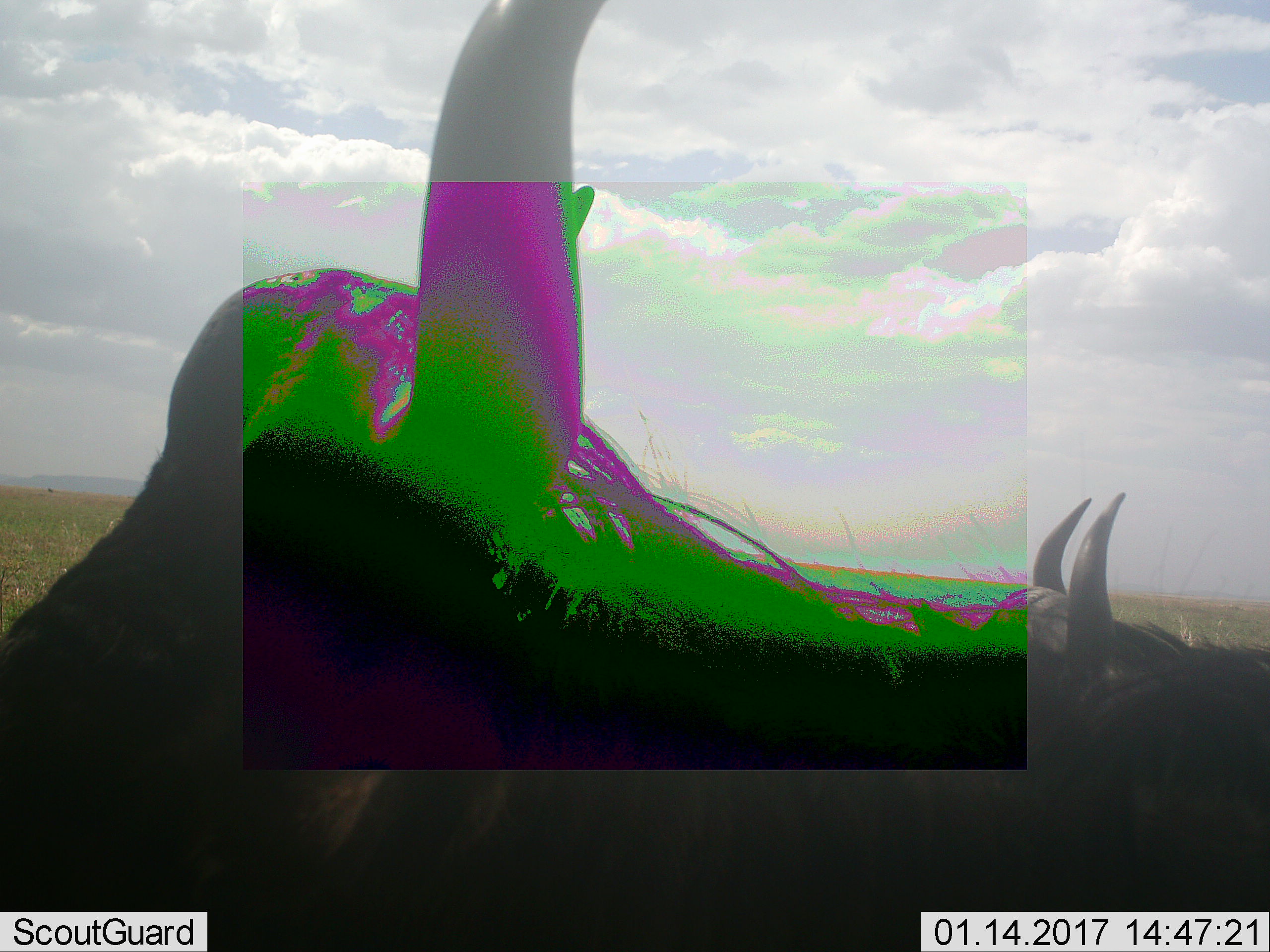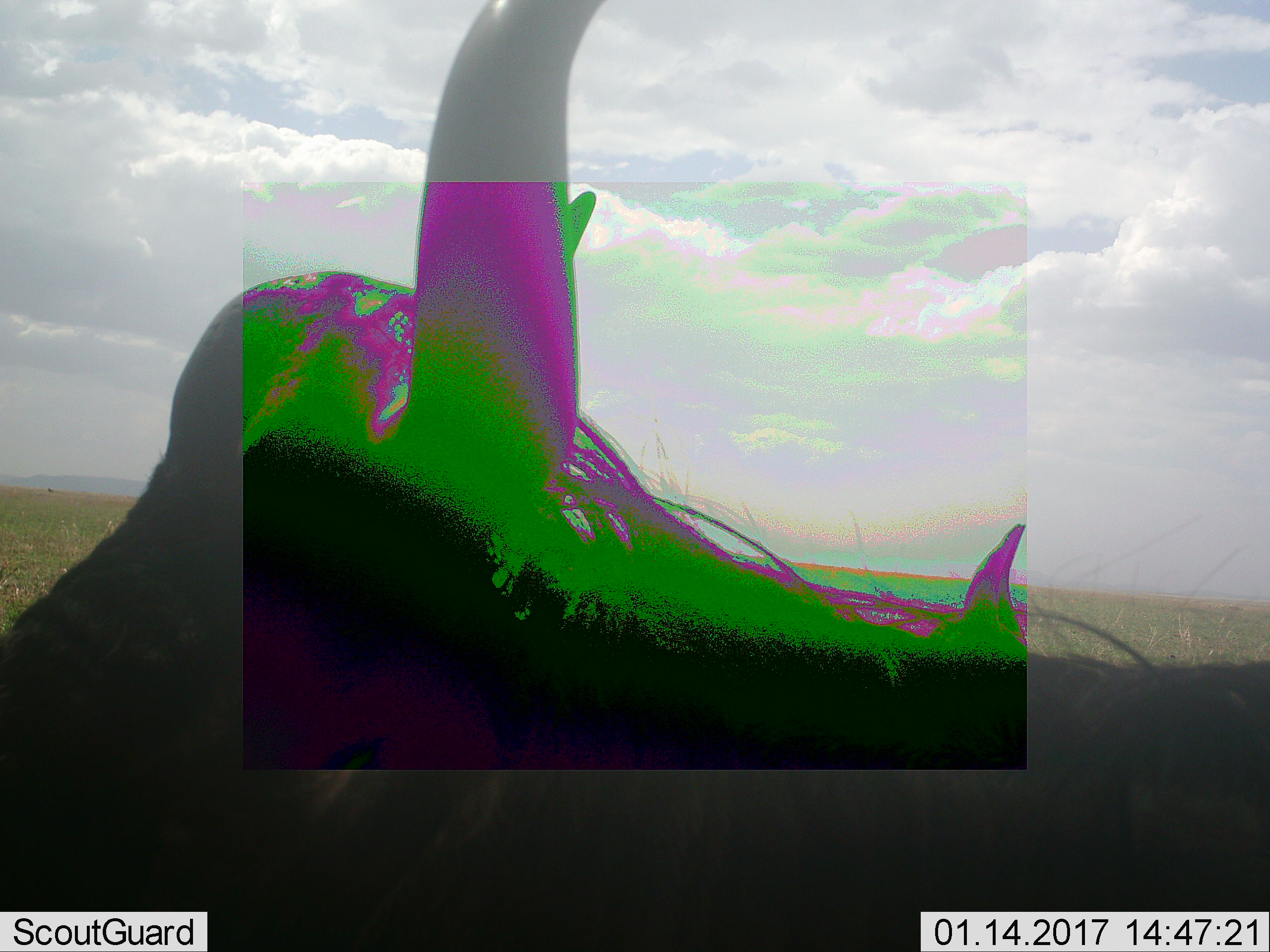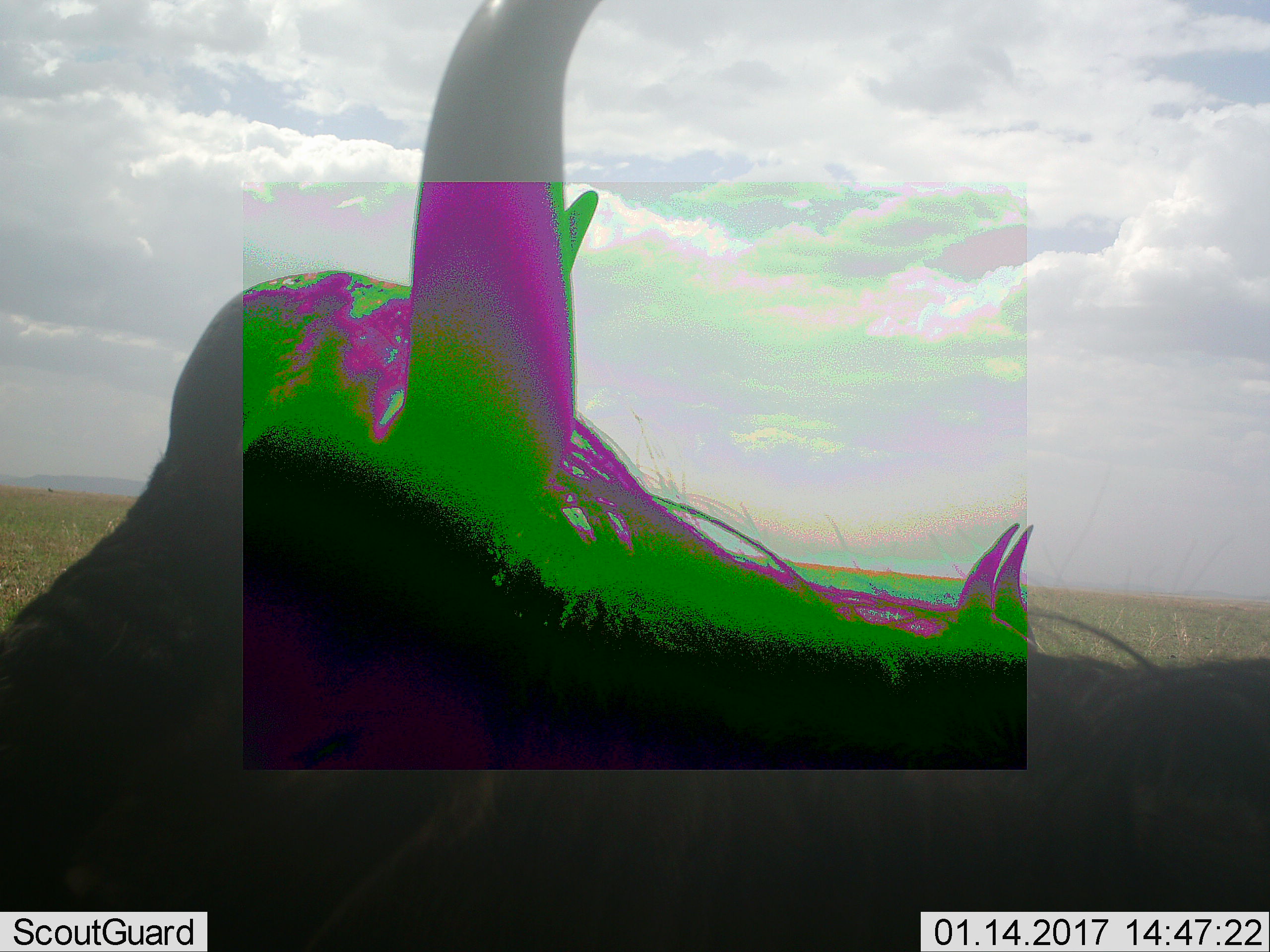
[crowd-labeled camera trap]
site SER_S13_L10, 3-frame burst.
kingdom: Animalia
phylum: Chordata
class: Mammalia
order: Artiodactyla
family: Bovidae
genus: Connochaetes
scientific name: Connochaetes taurinus taurinus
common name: blue wildebeest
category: wildebeestblue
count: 2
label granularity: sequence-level